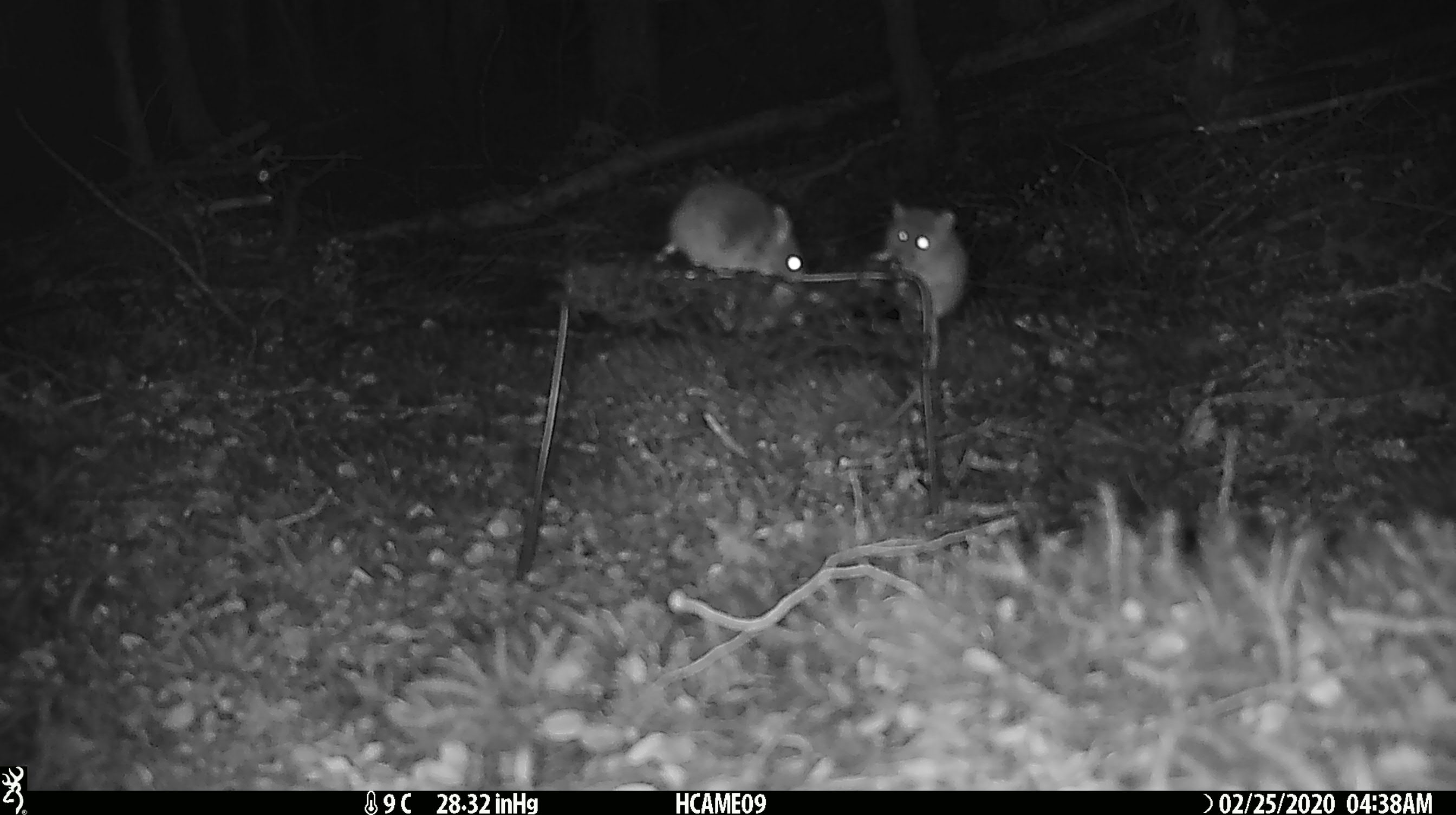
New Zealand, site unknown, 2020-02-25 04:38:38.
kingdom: Animalia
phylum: Chordata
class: Mammalia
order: Rodentia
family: Muridae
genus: Mus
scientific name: Mus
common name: mouse